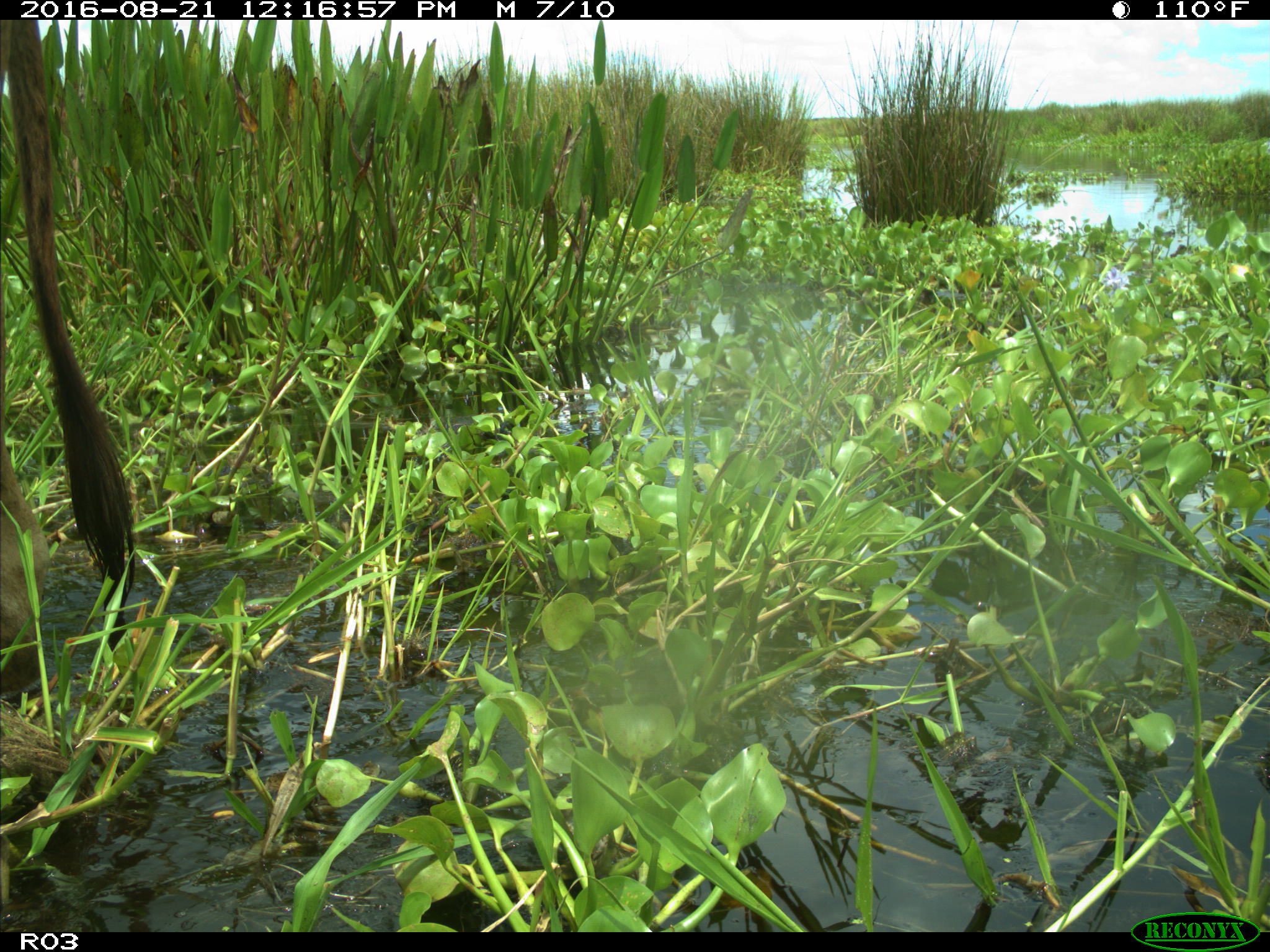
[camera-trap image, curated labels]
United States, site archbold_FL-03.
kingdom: Animalia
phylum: Chordata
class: Mammalia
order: Artiodactyla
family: Bovidae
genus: Bos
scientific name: Bos taurus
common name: domestic cow